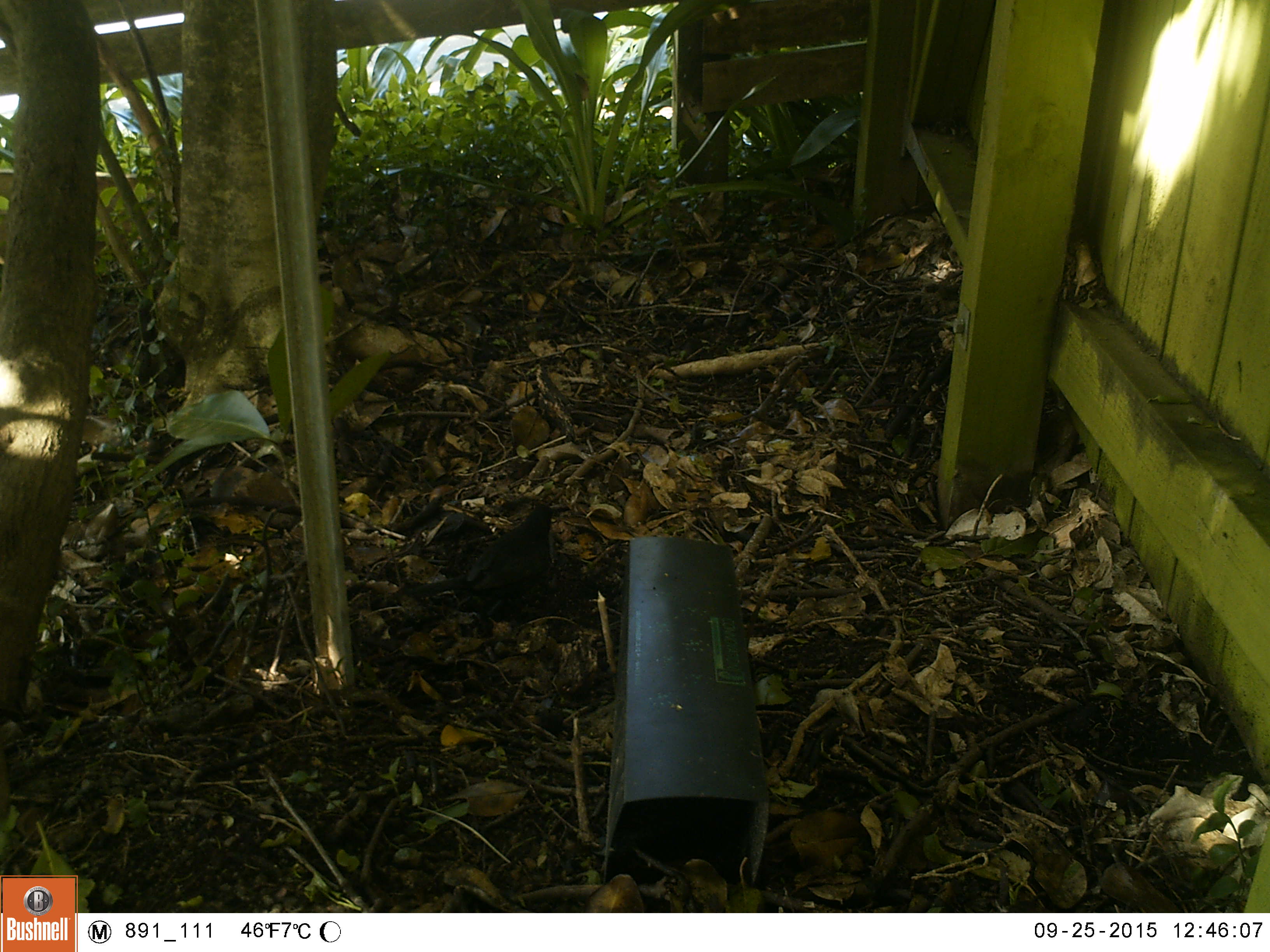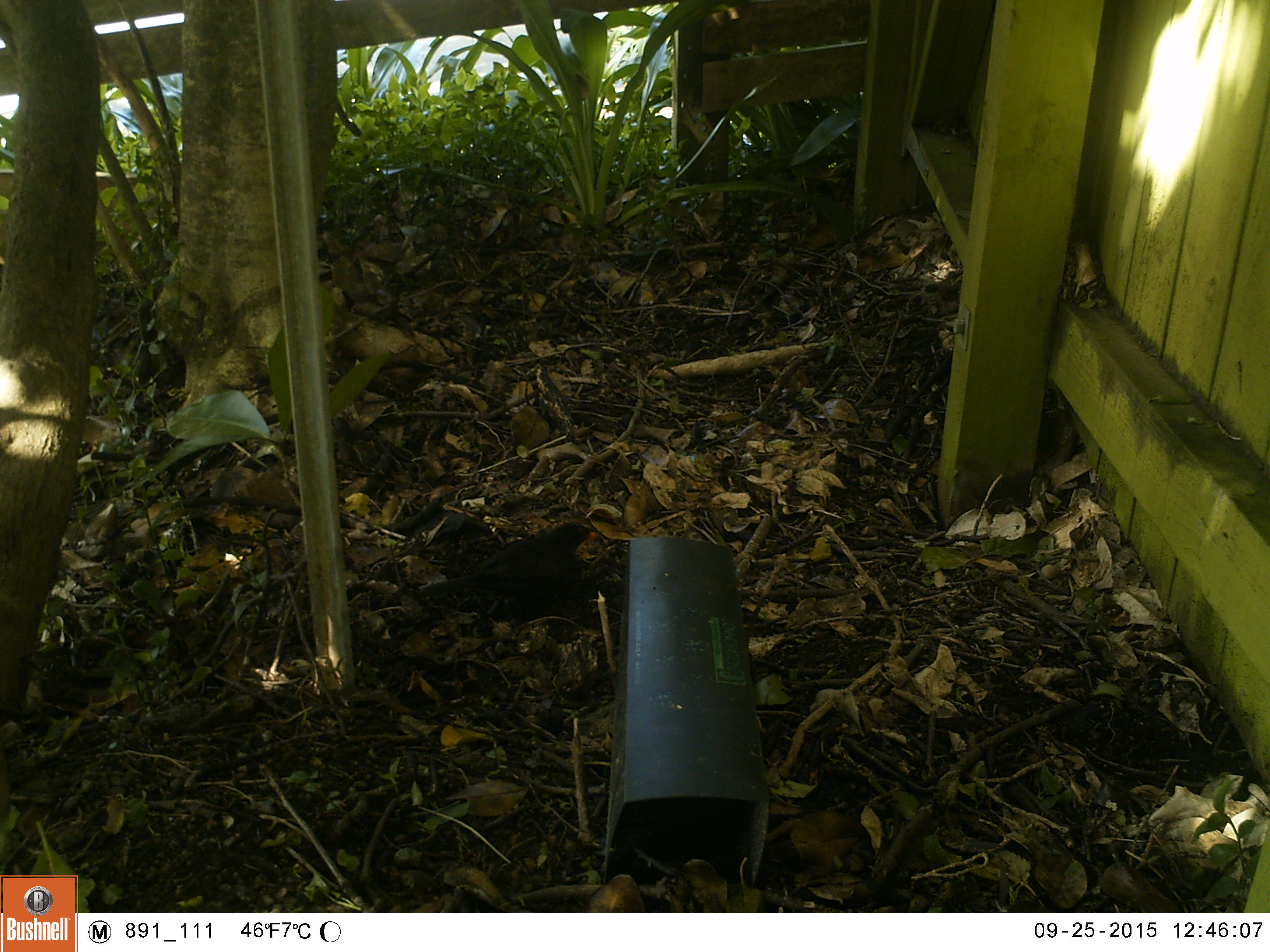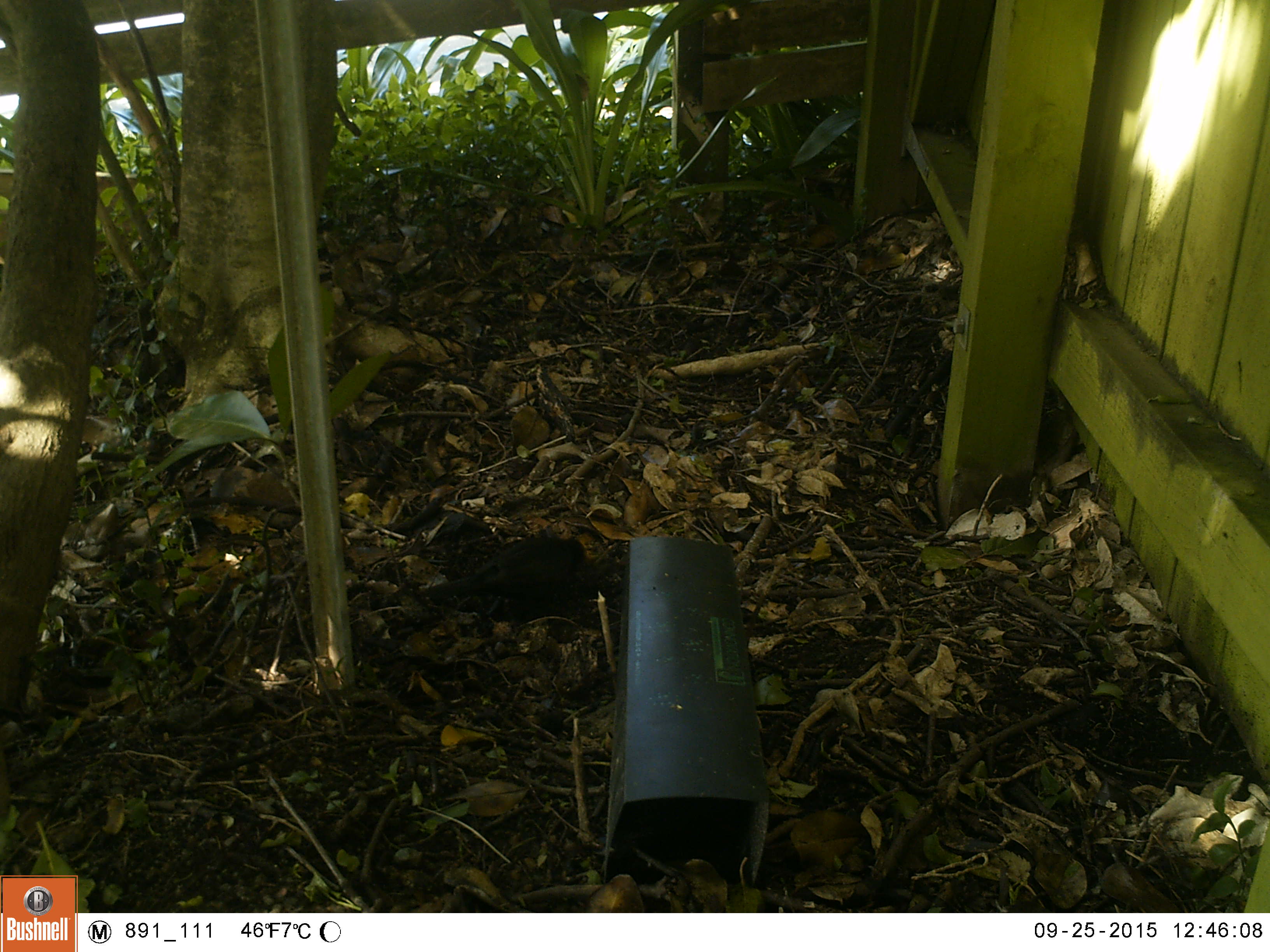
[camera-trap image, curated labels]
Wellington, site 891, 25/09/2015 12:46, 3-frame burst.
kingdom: Animalia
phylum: Chordata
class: Aves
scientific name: Aves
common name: bird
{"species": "bird (Aves)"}